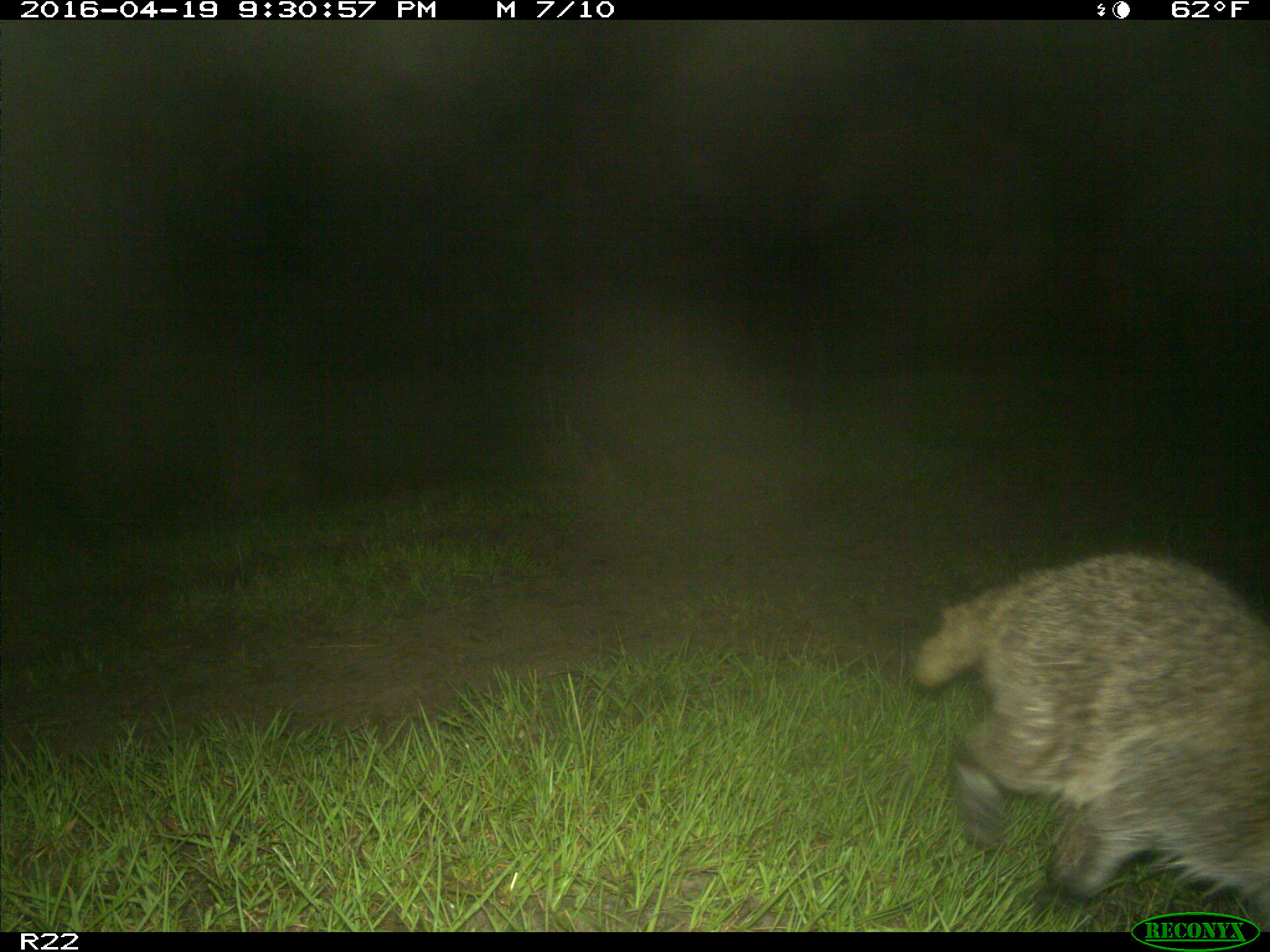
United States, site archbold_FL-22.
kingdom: Animalia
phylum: Chordata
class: Mammalia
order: Carnivora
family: Procyonidae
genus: Procyon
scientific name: Procyon lotor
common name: common raccoon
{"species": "Procyon lotor (common raccoon)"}